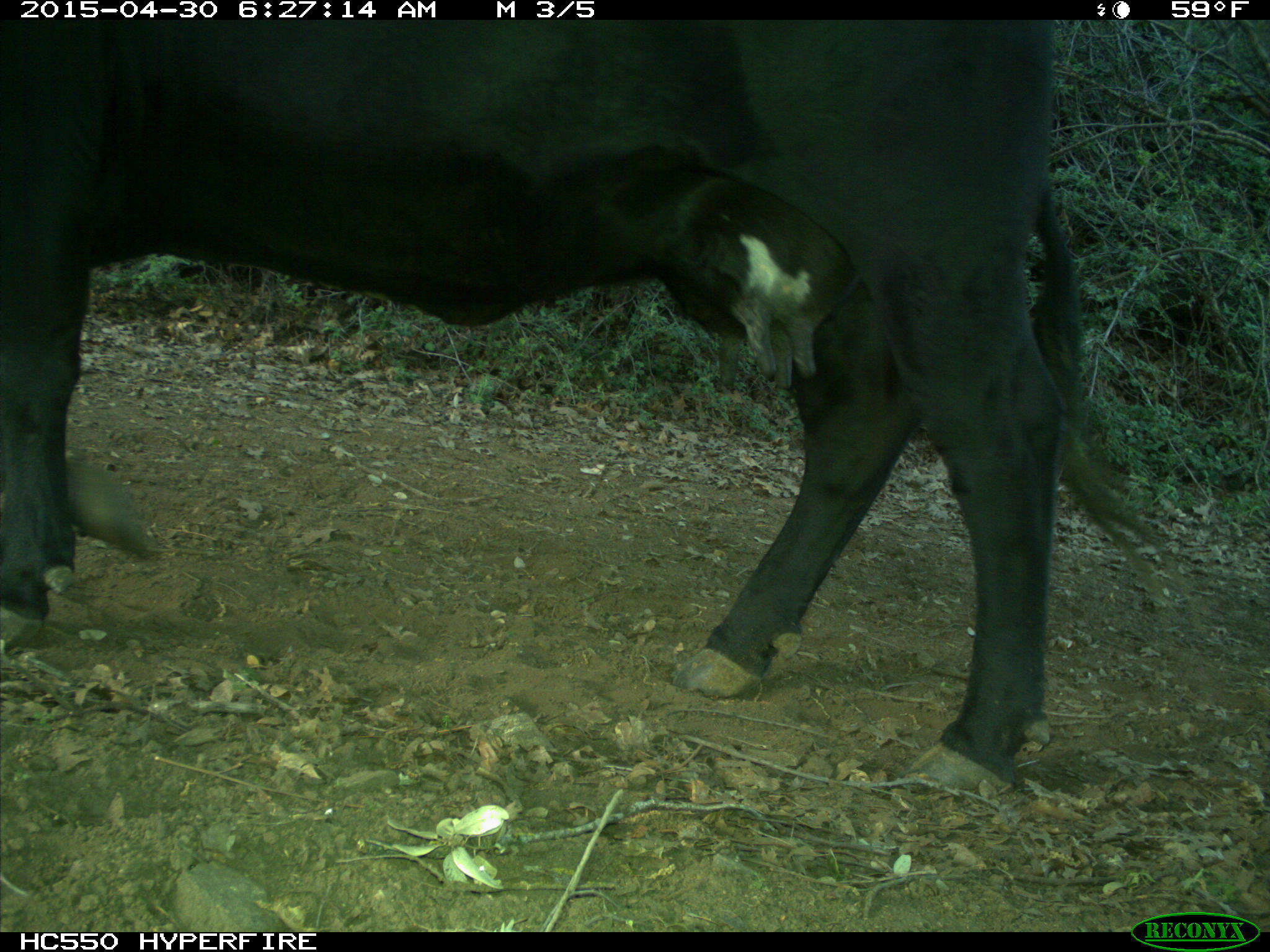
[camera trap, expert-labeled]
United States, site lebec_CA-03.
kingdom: Animalia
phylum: Chordata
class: Mammalia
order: Artiodactyla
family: Bovidae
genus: Bos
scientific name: Bos taurus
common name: domestic cow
Bos taurus (domestic cow).